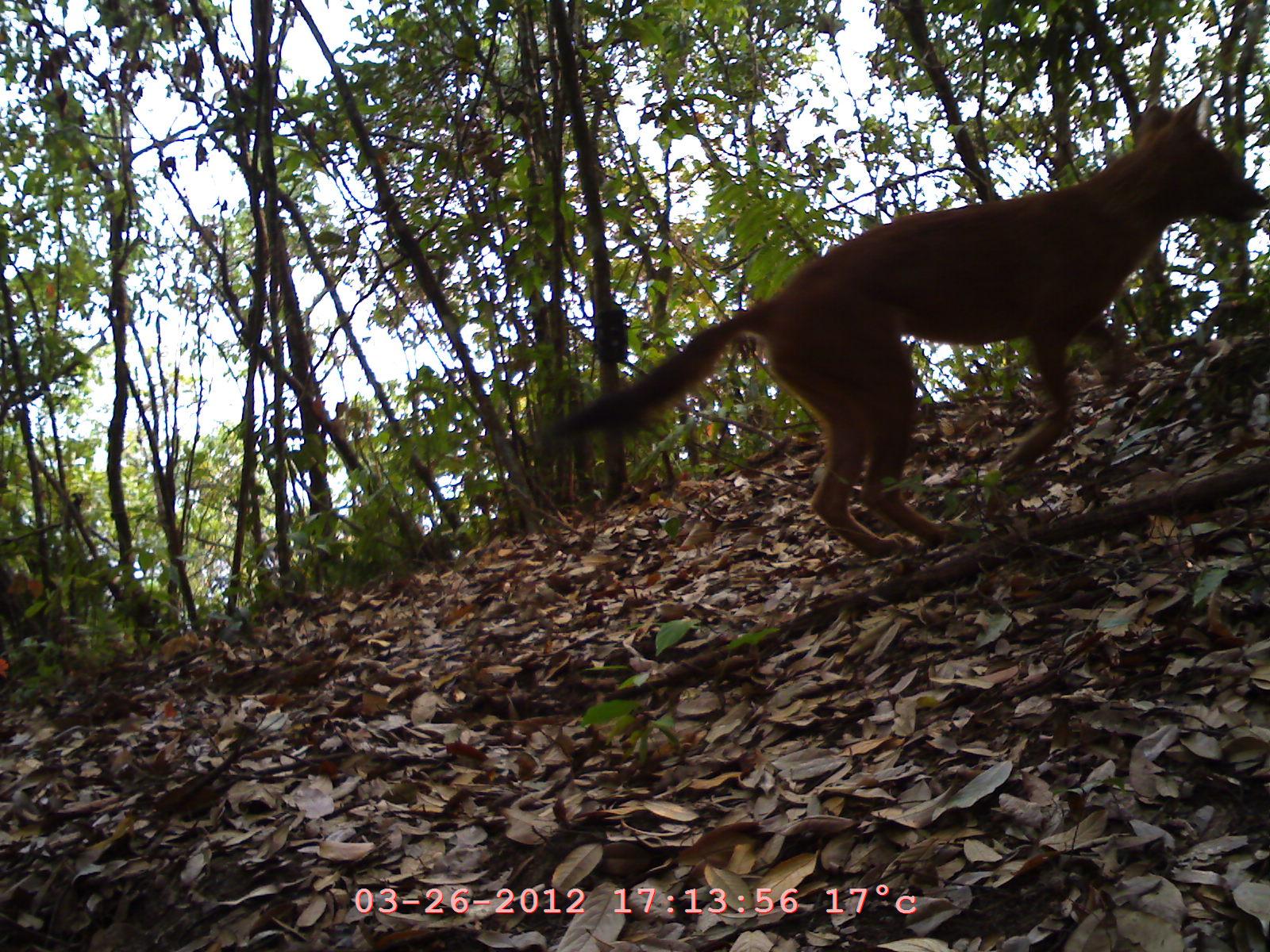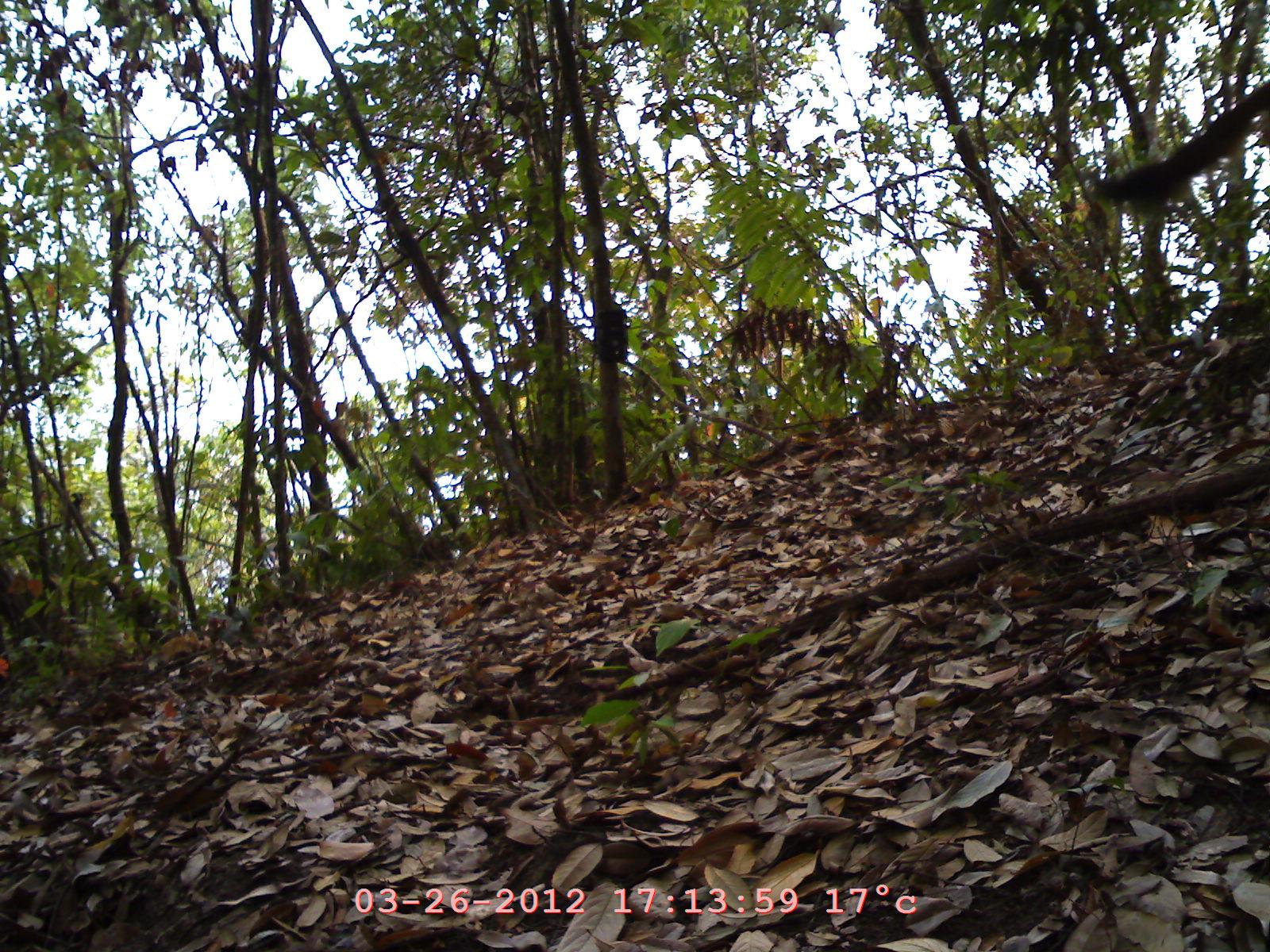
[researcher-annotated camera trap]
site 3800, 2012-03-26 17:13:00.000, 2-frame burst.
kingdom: Animalia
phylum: Chordata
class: Mammalia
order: Carnivora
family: Canidae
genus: Cuon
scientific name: Cuon alpinus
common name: dhole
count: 1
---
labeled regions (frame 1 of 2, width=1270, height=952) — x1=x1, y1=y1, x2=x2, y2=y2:
cuon alpinus: x1=556, y1=85, x2=1265, y2=557